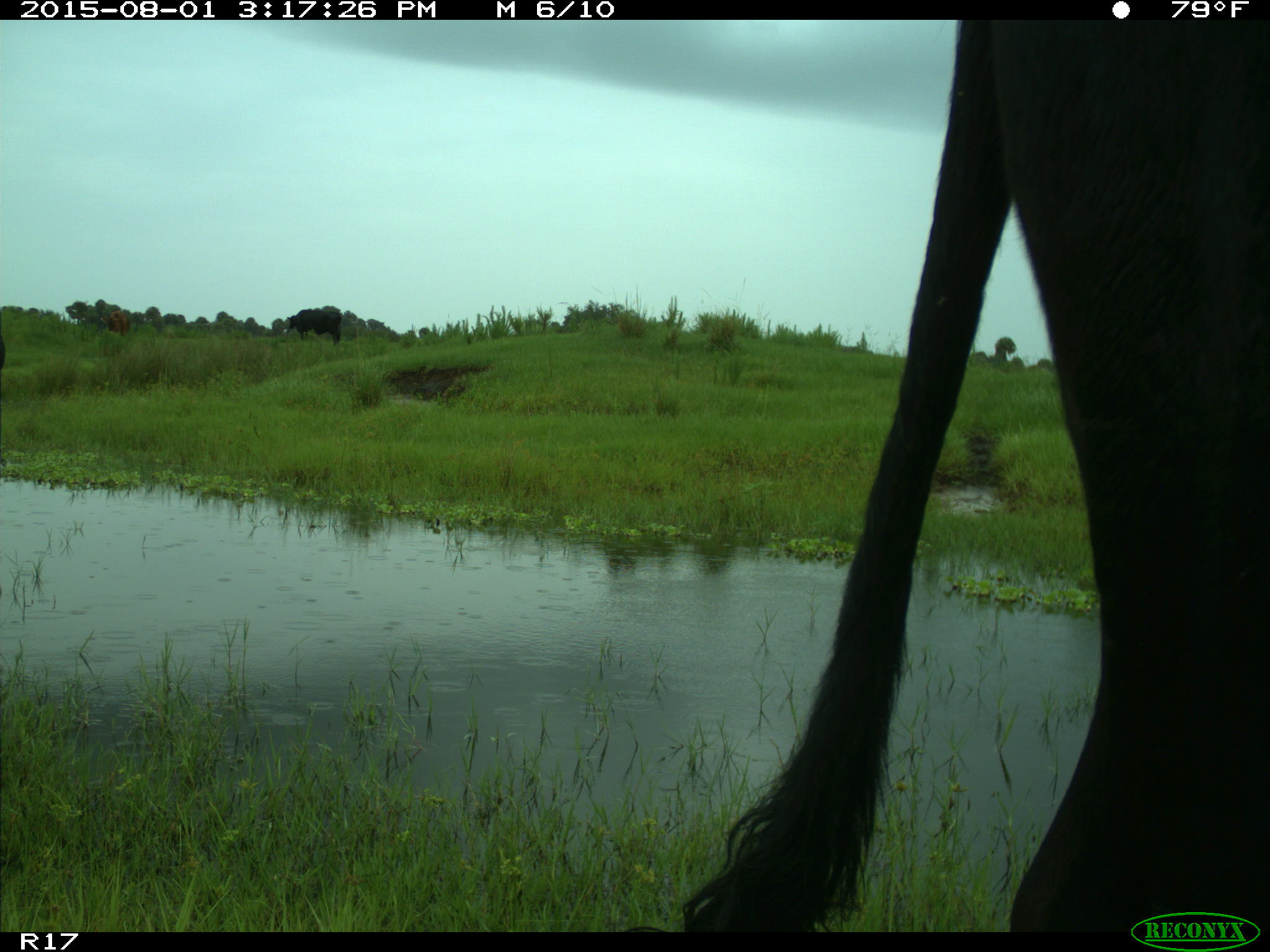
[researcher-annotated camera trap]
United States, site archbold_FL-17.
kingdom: Animalia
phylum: Chordata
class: Mammalia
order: Artiodactyla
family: Bovidae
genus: Bos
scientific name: Bos taurus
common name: domestic cow